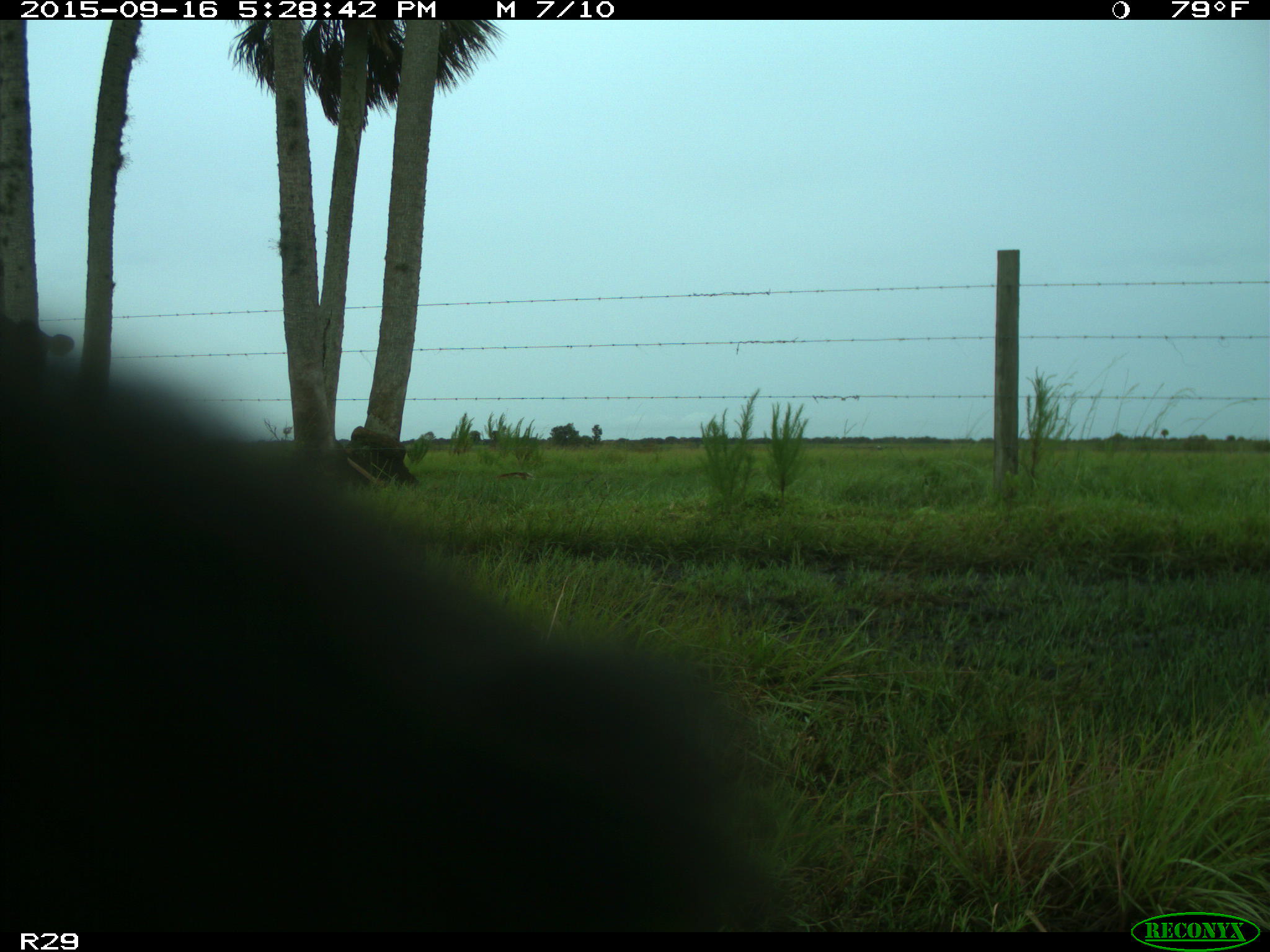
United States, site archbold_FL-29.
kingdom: Animalia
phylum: Chordata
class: Mammalia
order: Artiodactyla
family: Bovidae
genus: Bos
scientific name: Bos taurus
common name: domestic cow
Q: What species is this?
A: Bos taurus (domestic cow).